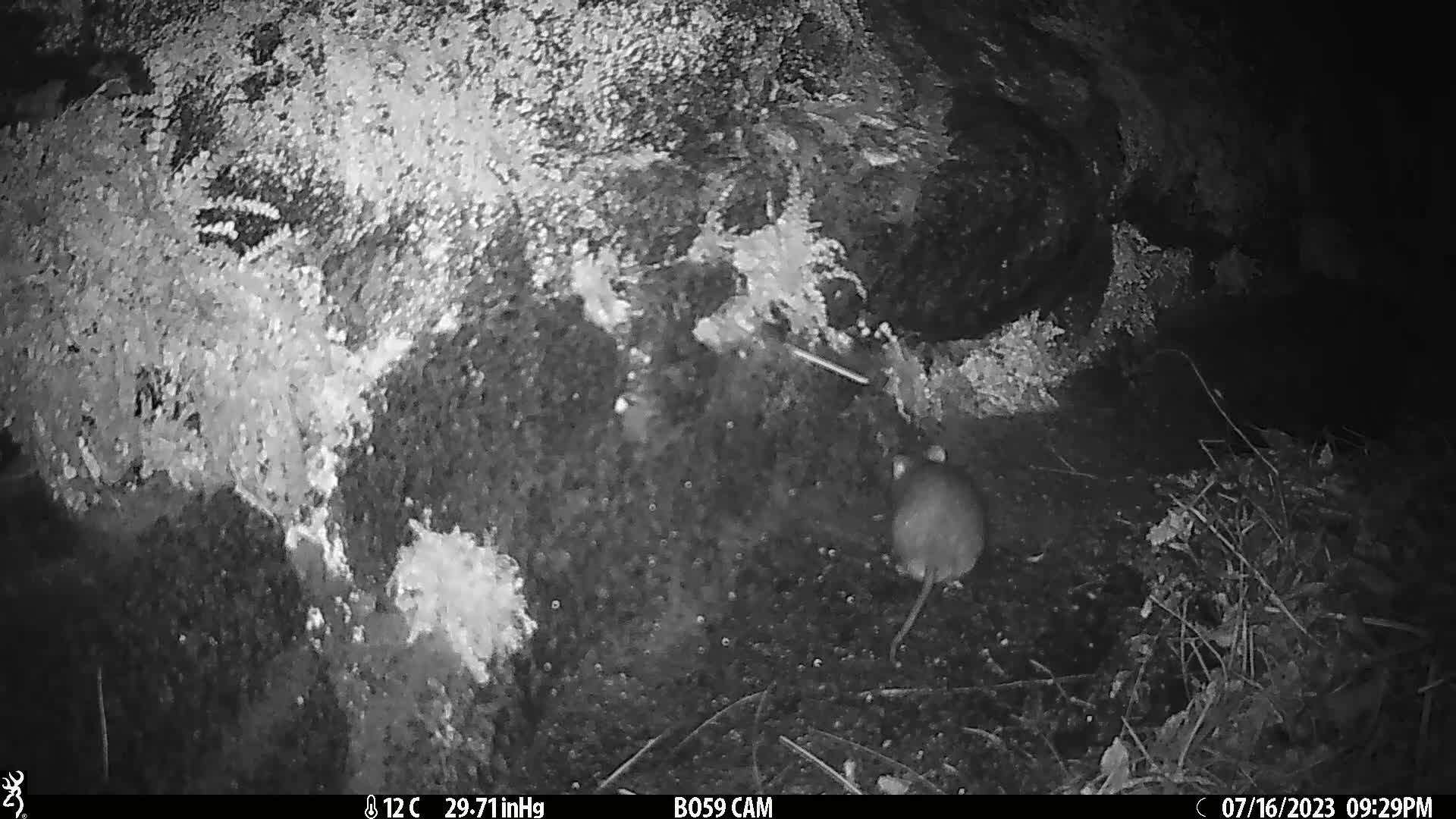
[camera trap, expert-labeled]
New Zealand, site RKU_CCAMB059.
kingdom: Animalia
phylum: Chordata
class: Mammalia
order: Rodentia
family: Muridae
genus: Rattus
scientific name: Rattus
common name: rat